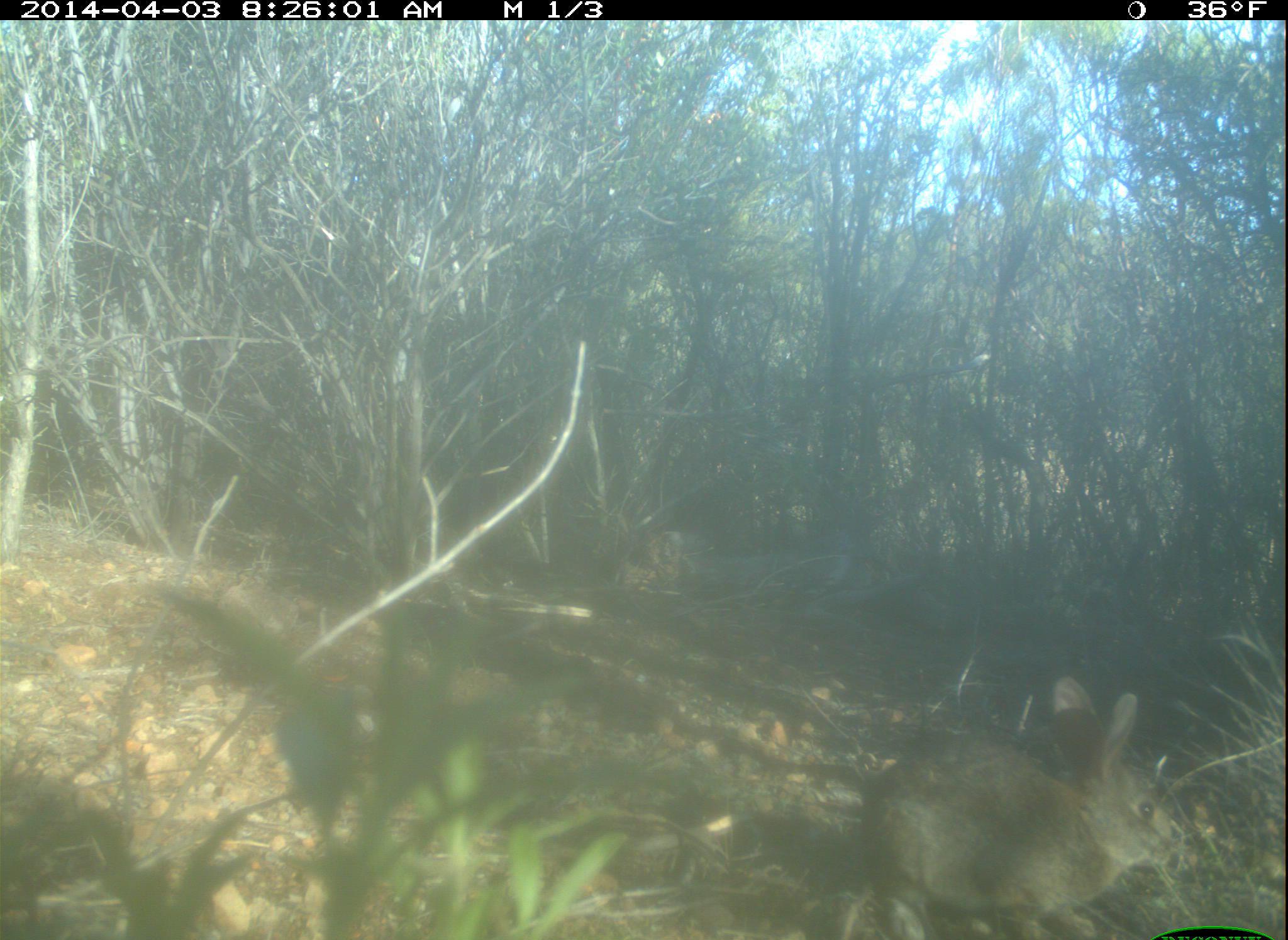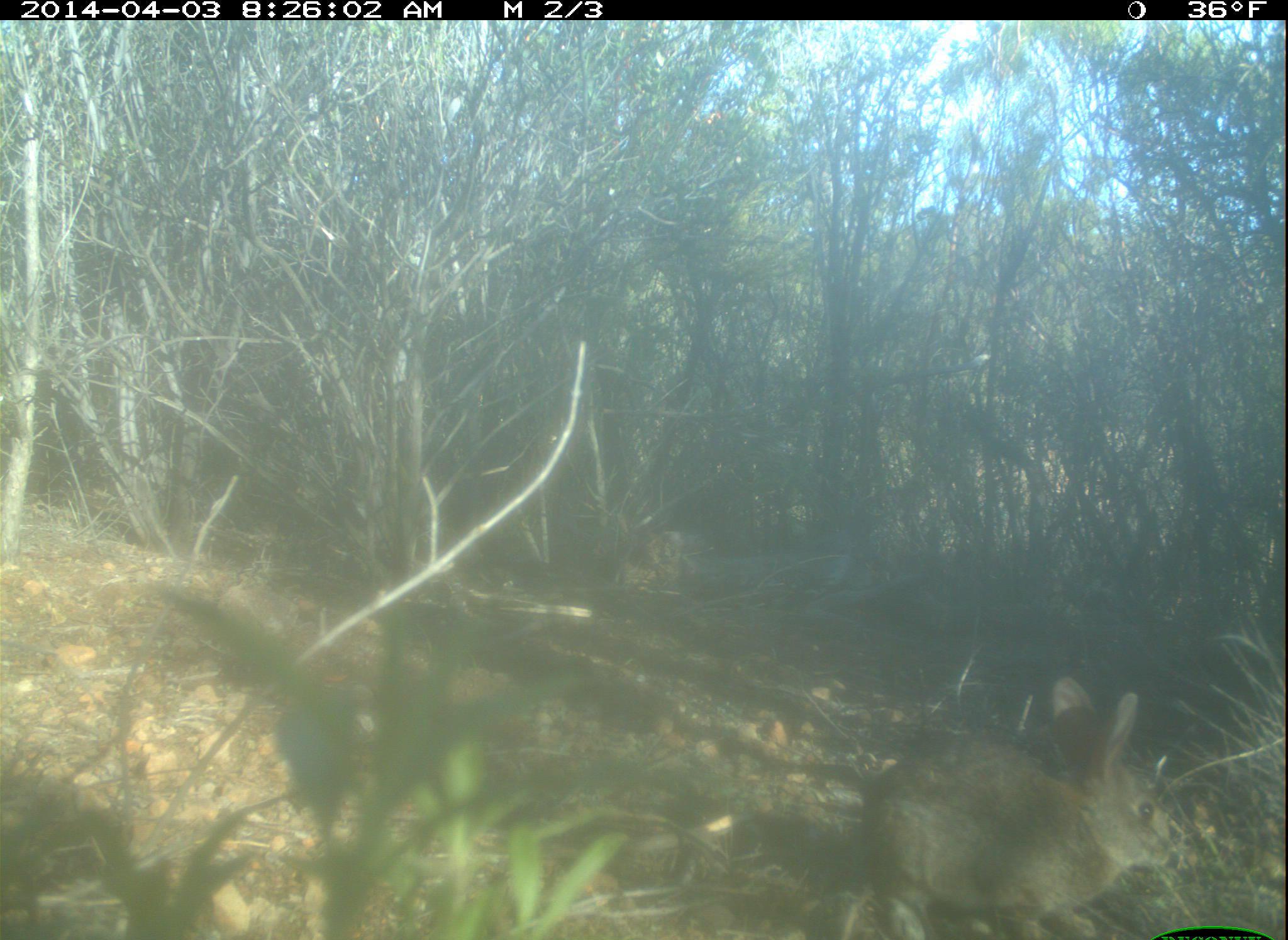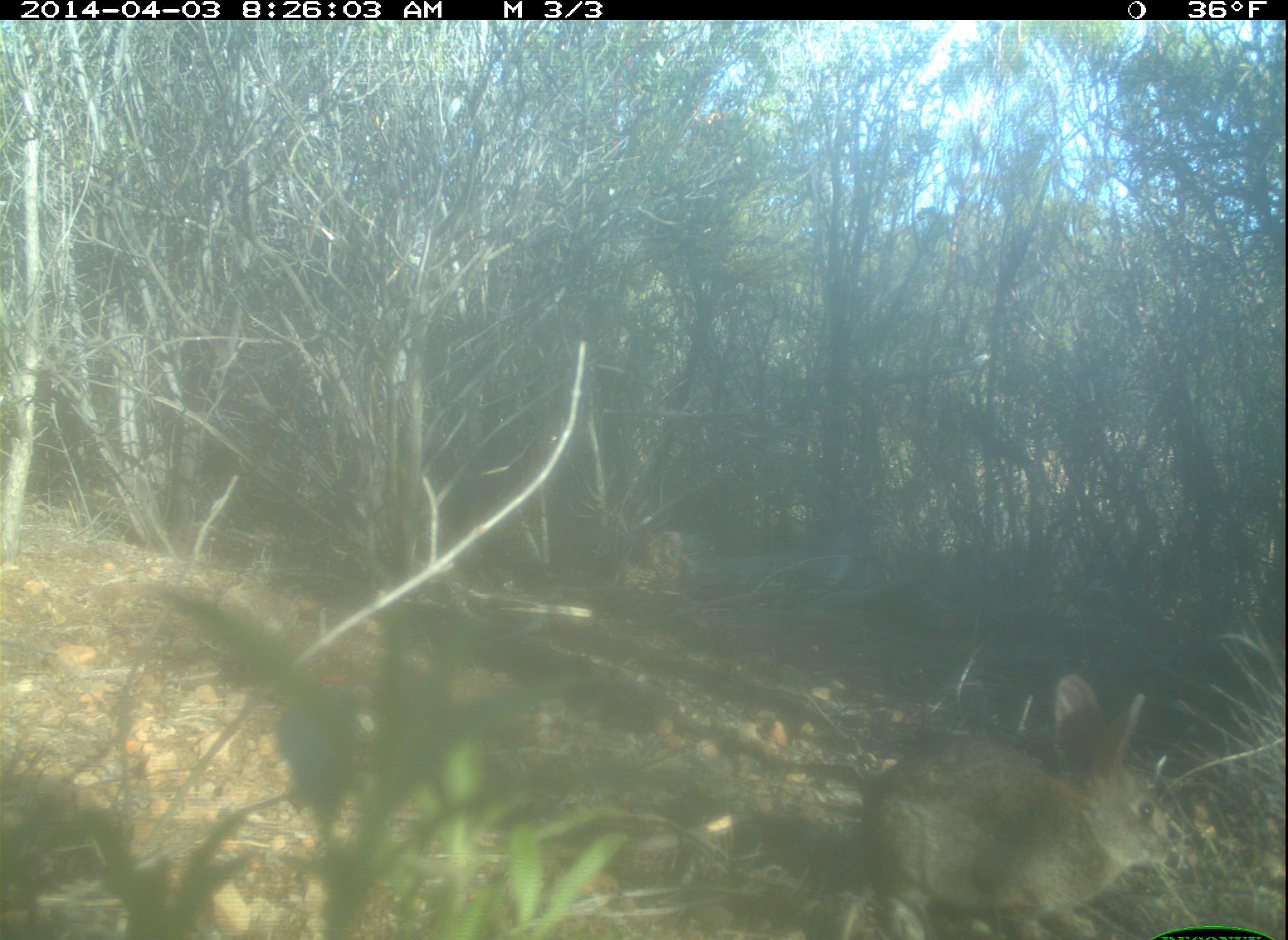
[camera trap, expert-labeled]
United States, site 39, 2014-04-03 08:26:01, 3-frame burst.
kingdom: Animalia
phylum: Chordata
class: Mammalia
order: Lagomorpha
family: Leporidae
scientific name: Leporidae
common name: rabbits and hares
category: rabbit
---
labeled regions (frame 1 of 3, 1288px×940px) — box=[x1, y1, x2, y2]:
rabbit: box=[802, 675, 1189, 938]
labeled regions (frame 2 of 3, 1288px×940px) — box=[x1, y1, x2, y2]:
rabbit: box=[799, 674, 1182, 938]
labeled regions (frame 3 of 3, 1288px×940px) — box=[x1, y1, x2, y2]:
rabbit: box=[801, 670, 1171, 938]